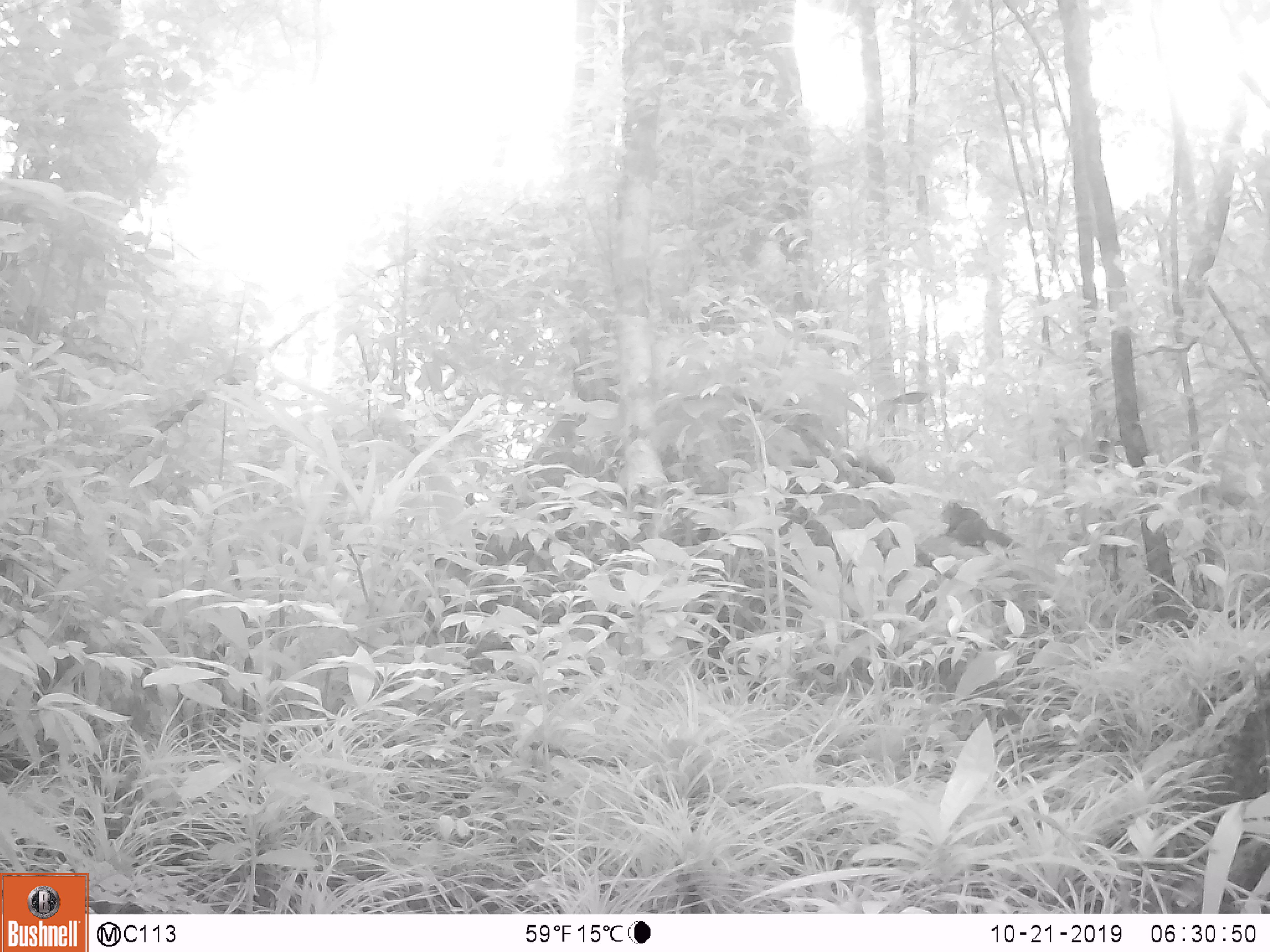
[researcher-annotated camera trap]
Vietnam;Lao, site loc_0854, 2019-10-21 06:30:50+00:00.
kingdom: Animalia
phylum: Chordata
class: Mammalia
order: Rodentia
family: Sciuridae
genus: Dremomys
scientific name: Dremomys rufigenis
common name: red-cheeked squirrel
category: red cheeked squirrel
Red cheeked squirrel (red-cheeked squirrel) (Dremomys rufigenis). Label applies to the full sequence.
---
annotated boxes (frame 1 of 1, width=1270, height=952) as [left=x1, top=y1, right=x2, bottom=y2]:
red cheeked squirrel: [left=938, top=498, right=1023, bottom=559]